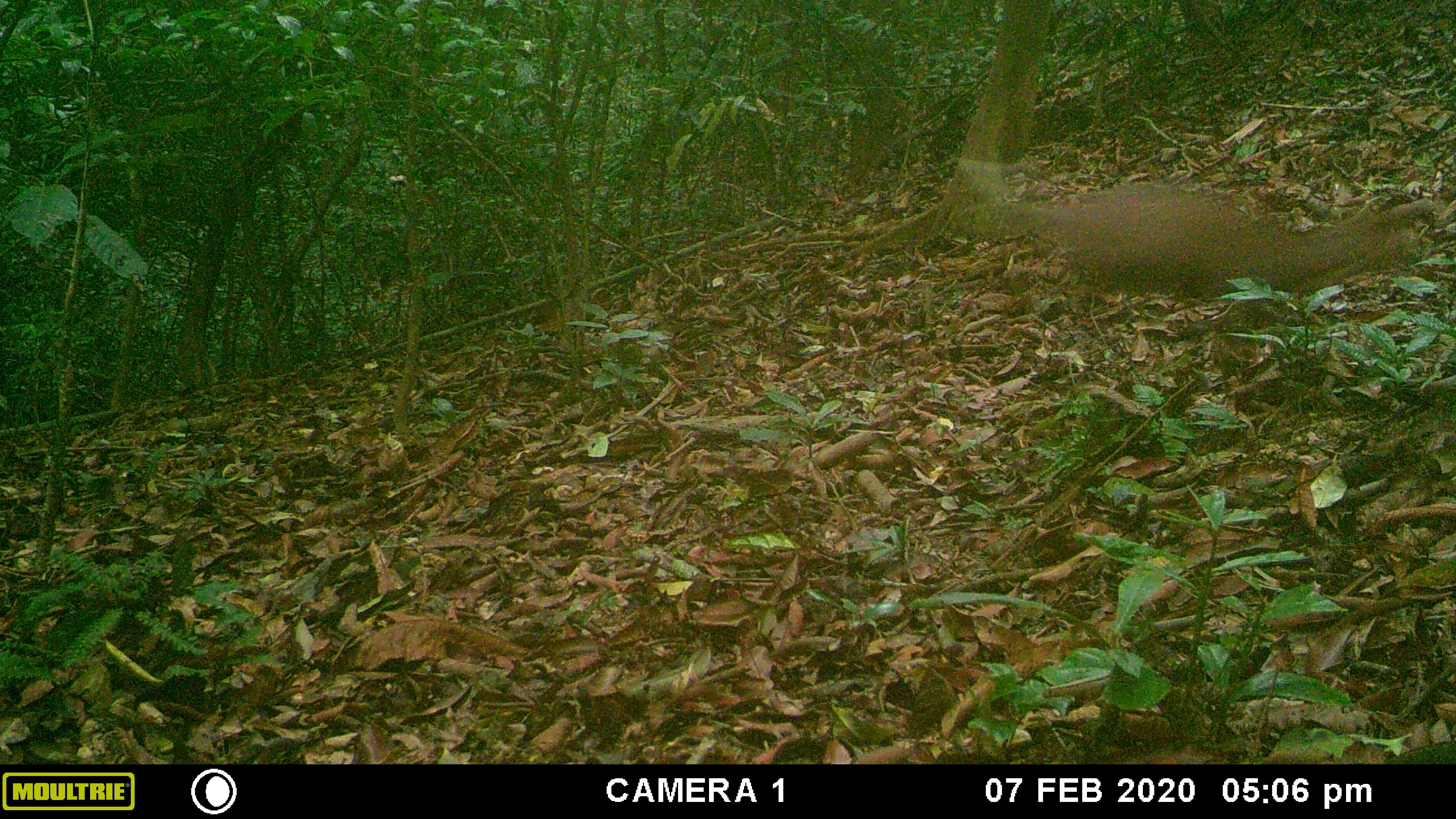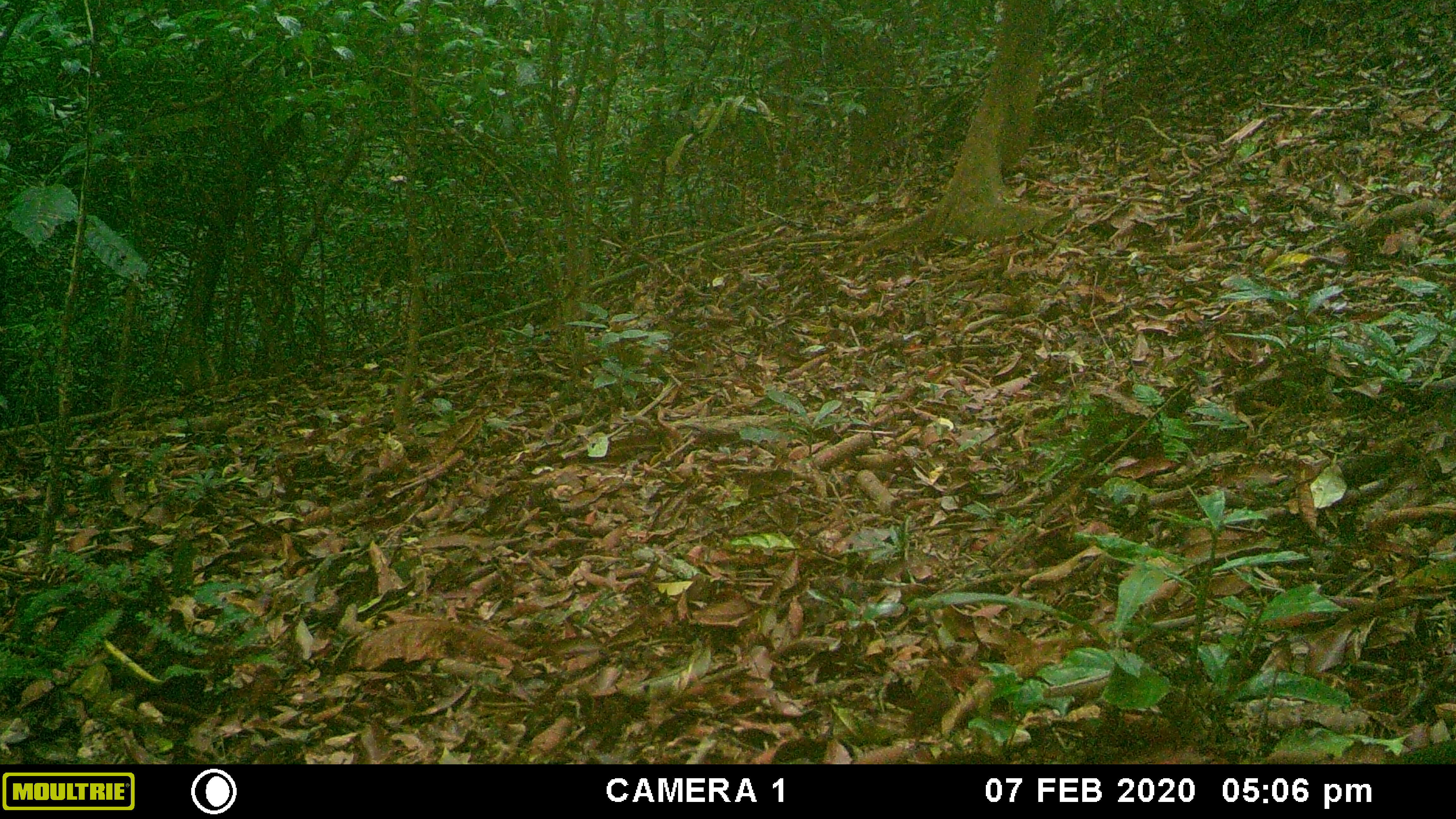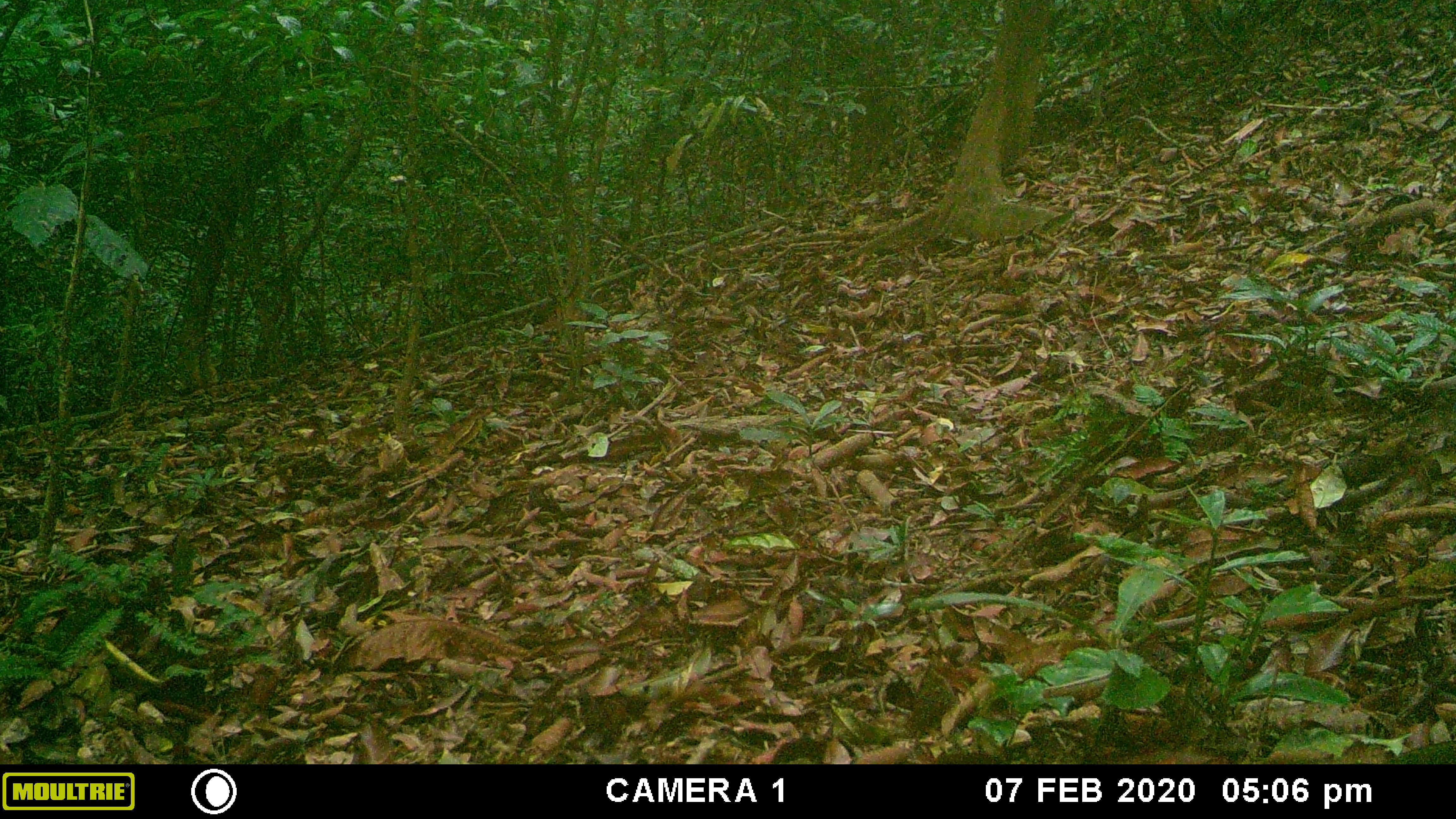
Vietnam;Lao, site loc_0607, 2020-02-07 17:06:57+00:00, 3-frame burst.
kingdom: Animalia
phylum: Chordata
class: Mammalia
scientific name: Mammalia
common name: mammal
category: unidentified mammal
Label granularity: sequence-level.